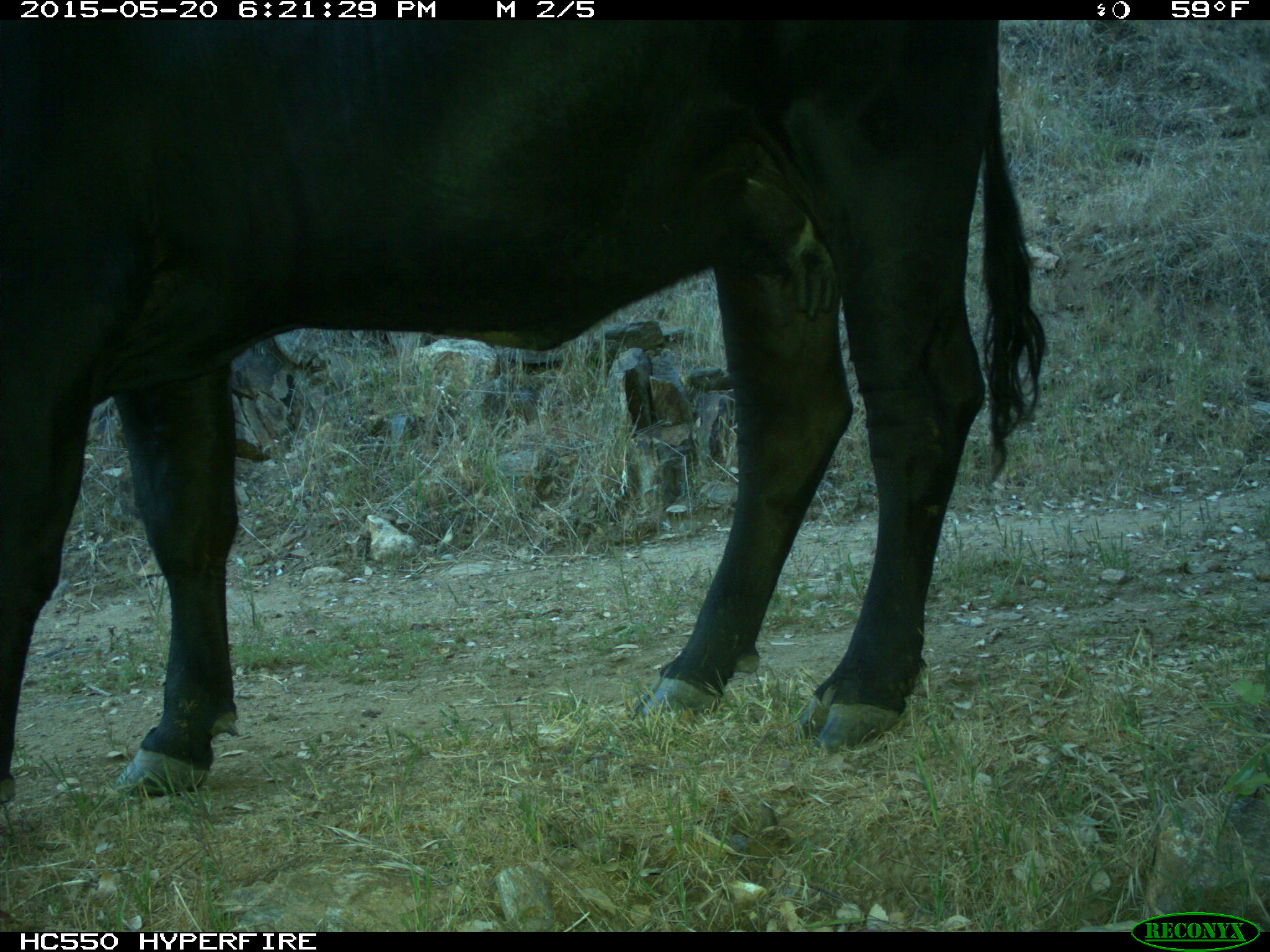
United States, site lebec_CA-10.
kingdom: Animalia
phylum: Chordata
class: Mammalia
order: Artiodactyla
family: Bovidae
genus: Bos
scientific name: Bos taurus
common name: domestic cow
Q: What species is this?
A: Bos taurus (domestic cow).